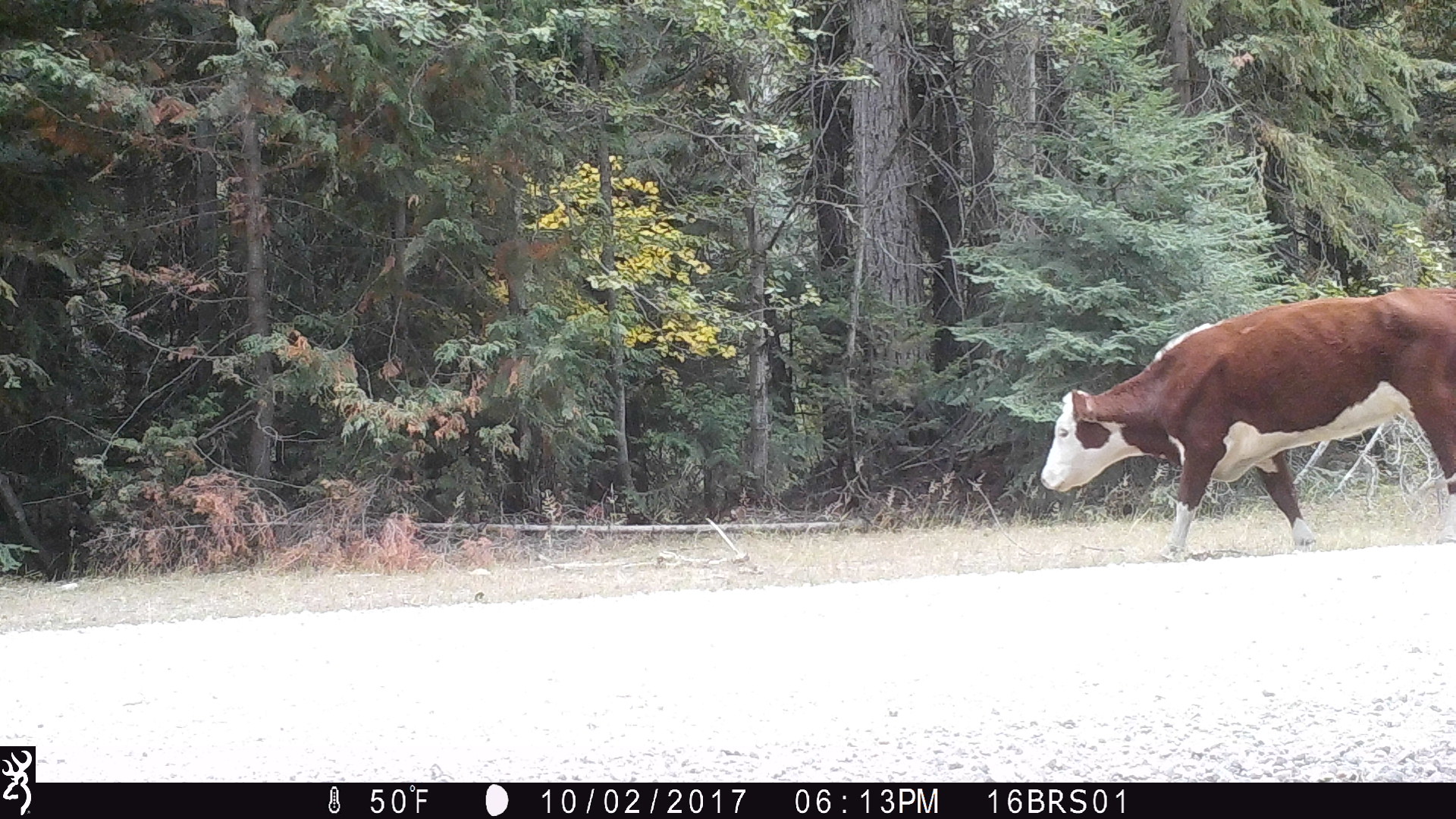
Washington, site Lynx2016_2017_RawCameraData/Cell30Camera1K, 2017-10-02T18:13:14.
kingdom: Animalia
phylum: Chordata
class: Mammalia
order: Artiodactyla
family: Bovidae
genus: Bos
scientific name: Bos taurus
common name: domestic cattle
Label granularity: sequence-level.